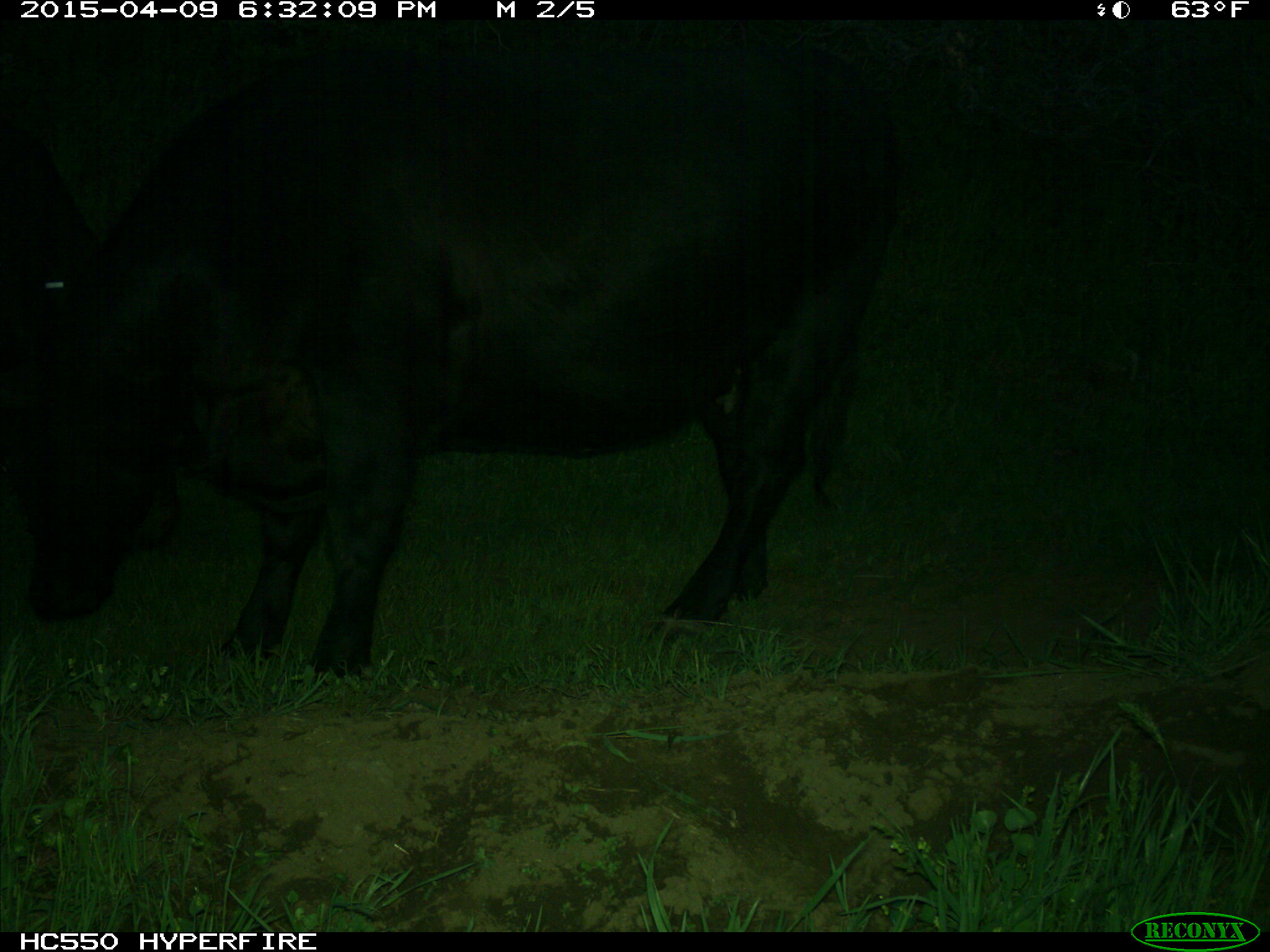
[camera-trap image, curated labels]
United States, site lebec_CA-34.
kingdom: Animalia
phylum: Chordata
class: Mammalia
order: Artiodactyla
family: Bovidae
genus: Bos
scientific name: Bos taurus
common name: domestic cow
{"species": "Bos taurus (domestic cow)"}